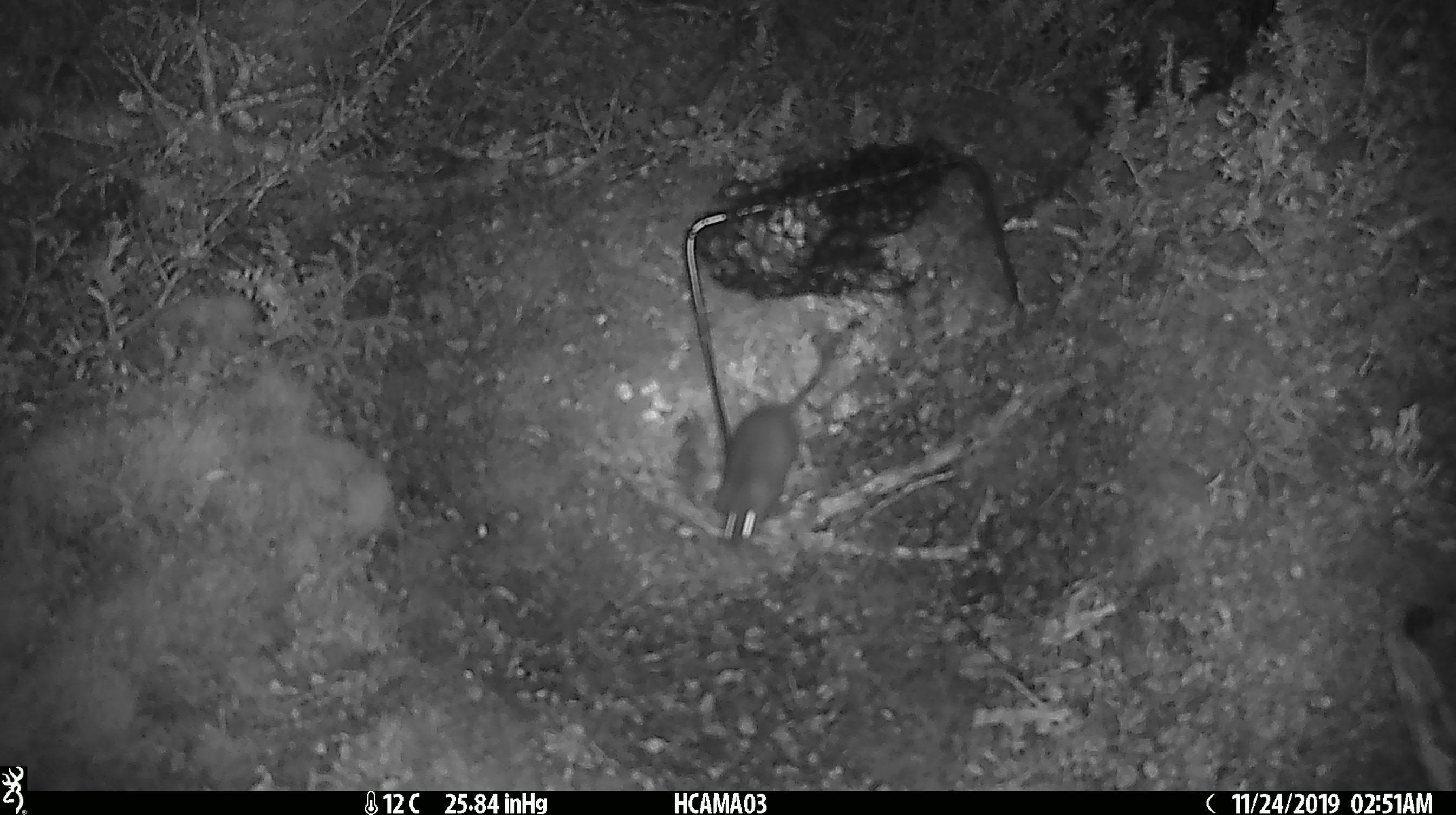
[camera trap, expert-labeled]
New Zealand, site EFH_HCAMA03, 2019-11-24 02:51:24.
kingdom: Animalia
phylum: Chordata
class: Mammalia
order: Rodentia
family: Muridae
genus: Mus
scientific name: Mus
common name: mouse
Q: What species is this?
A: Mouse (Mus).